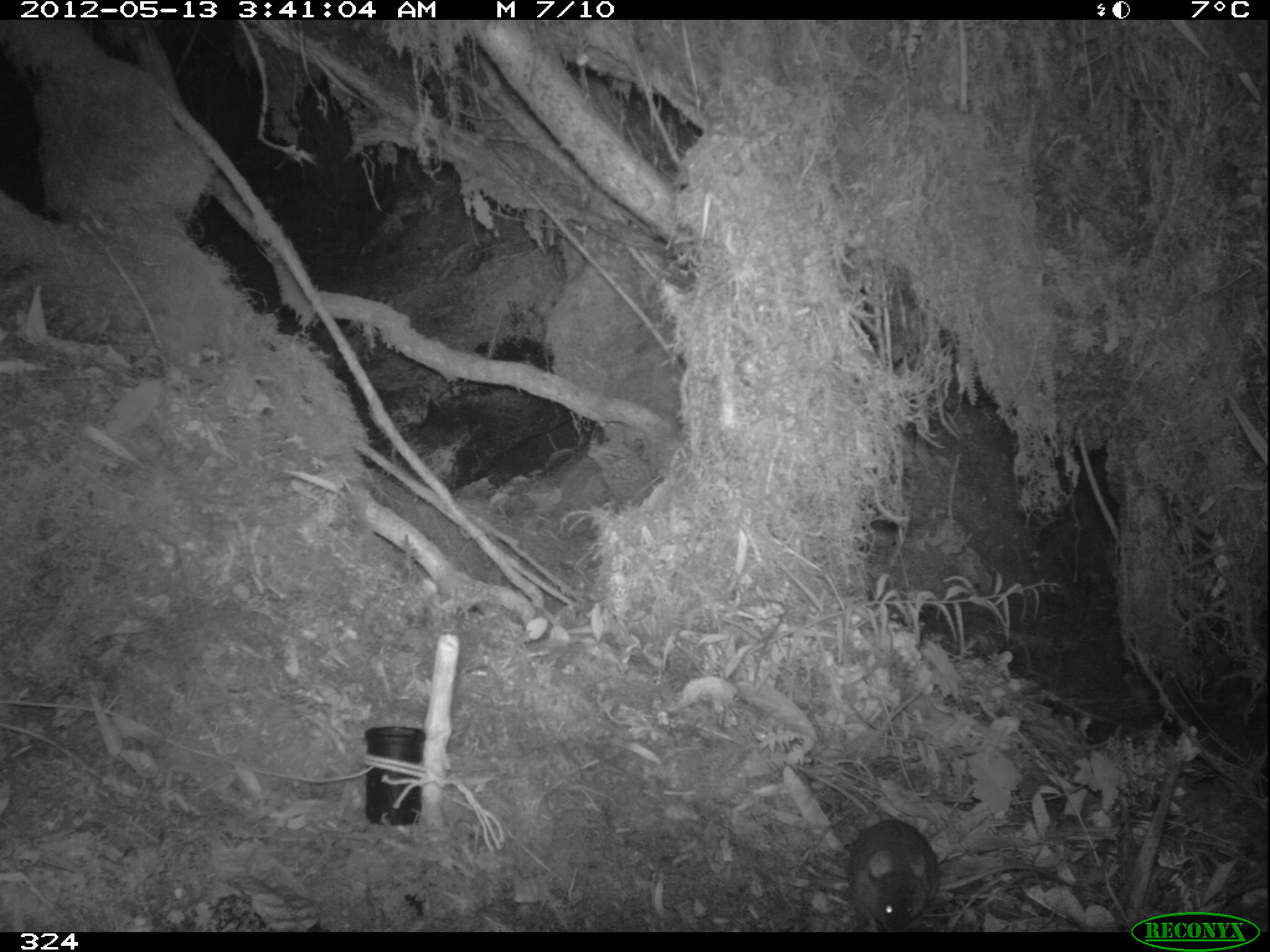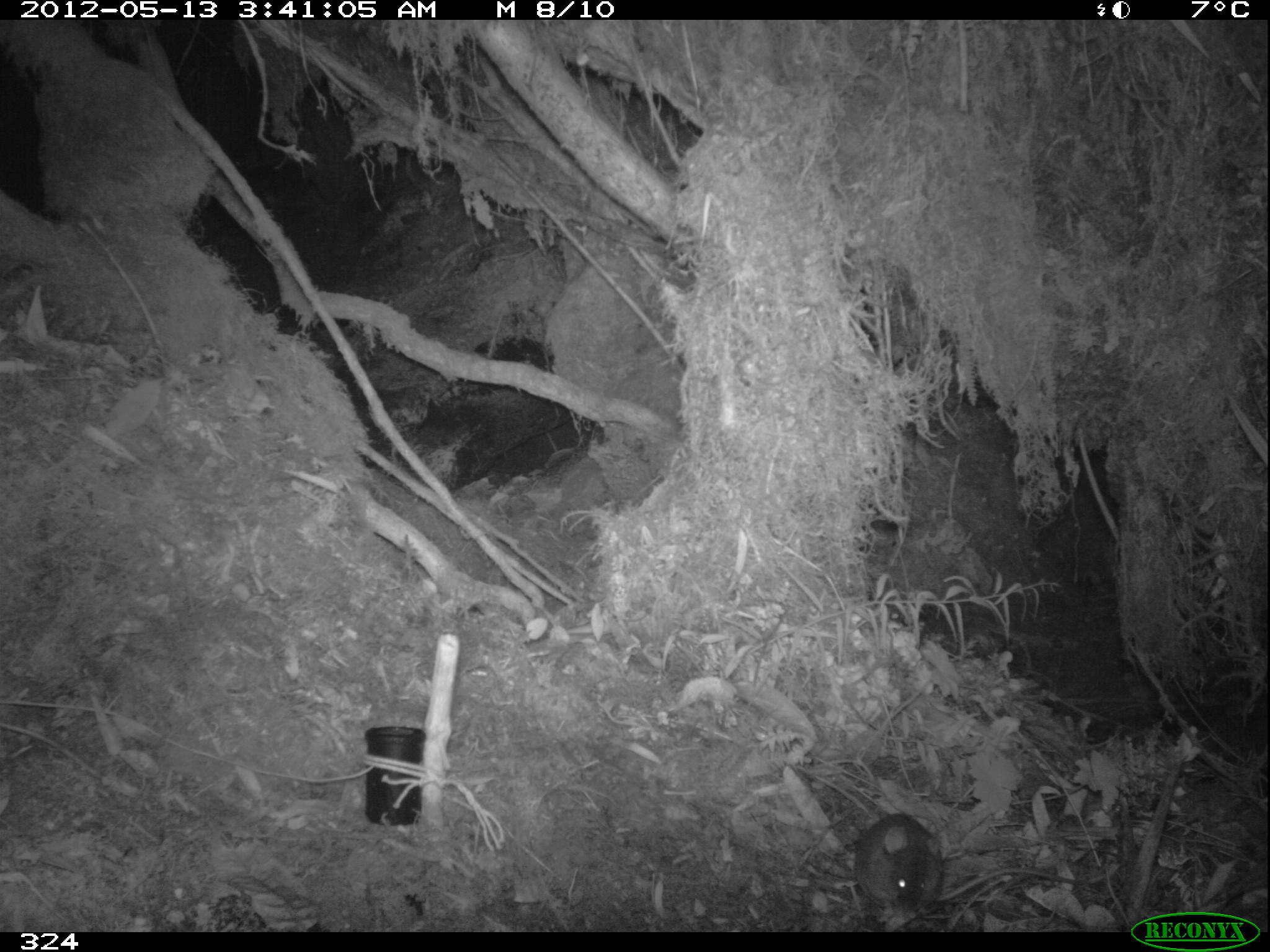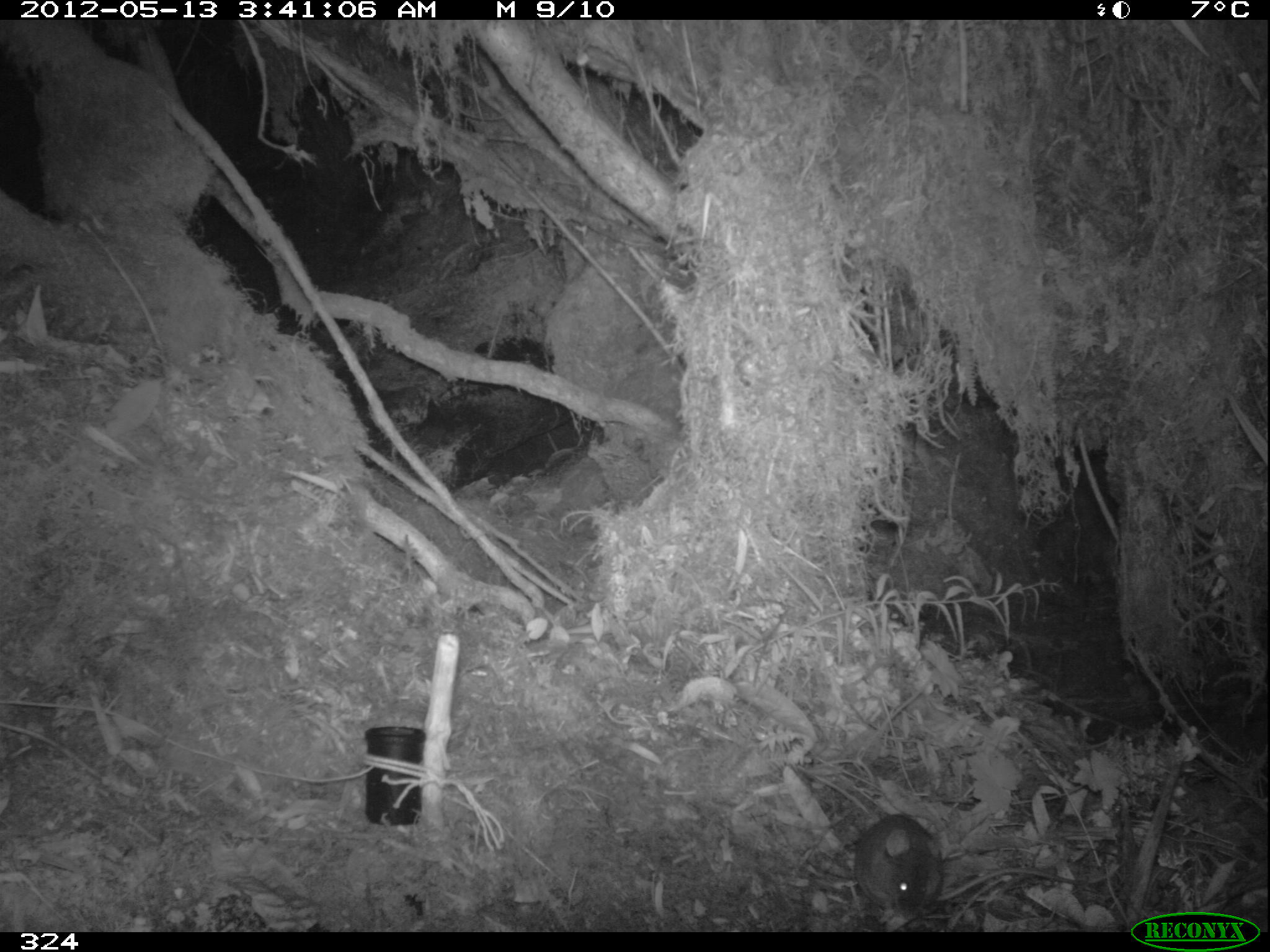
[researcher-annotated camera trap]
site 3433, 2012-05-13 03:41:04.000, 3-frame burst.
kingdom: Animalia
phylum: Chordata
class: Mammalia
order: Rodentia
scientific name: Rodentia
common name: rodents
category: unknown rodent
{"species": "unknown rodent (rodents) (Rodentia)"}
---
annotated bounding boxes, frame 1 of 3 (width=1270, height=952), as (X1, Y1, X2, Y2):
unknown rodent: (846, 819, 1089, 932)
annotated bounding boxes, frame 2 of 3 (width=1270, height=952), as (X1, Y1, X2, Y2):
unknown rodent: (855, 812, 1080, 912)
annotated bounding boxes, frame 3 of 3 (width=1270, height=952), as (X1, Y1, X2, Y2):
unknown rodent: (855, 812, 1080, 912)